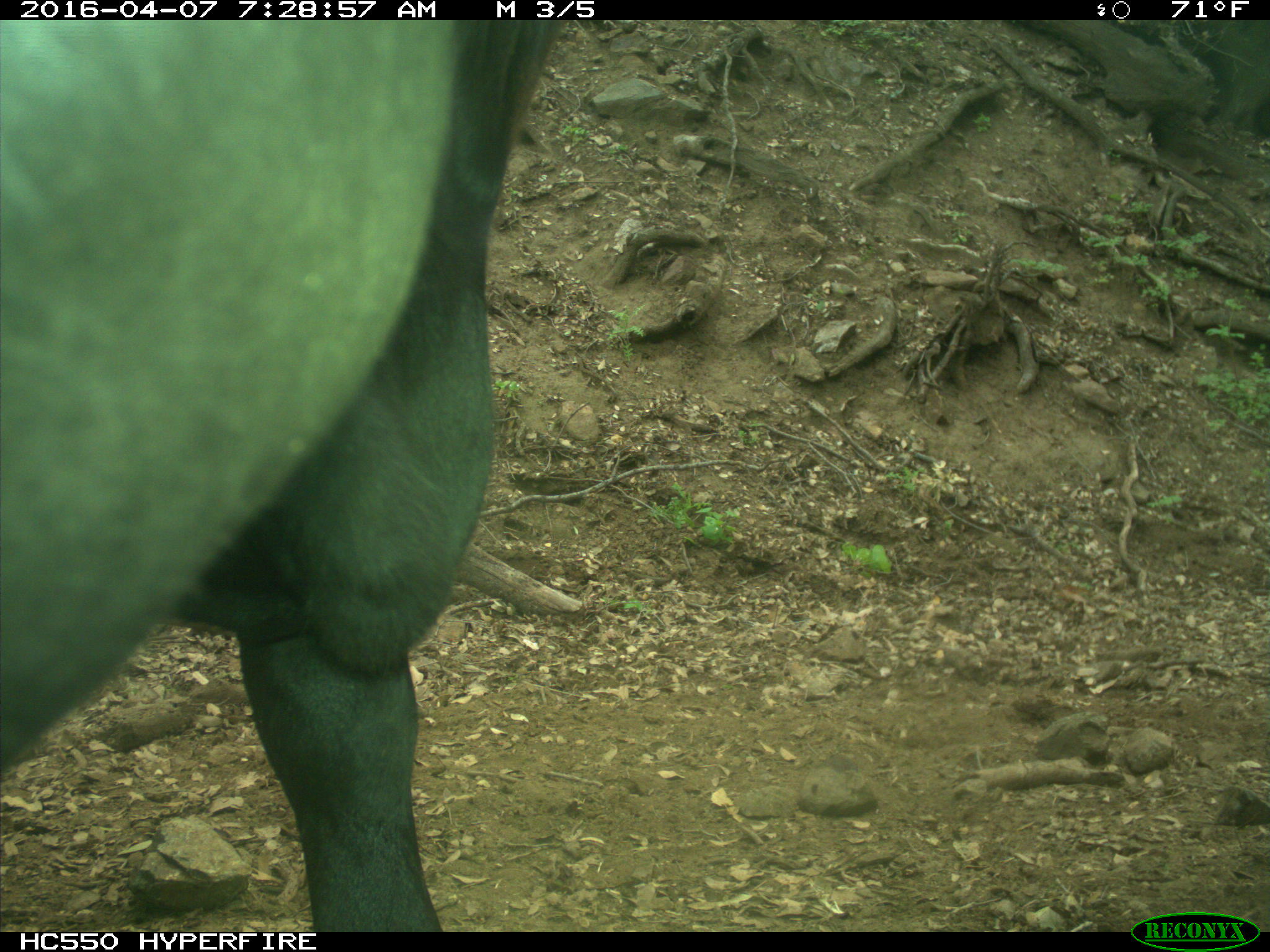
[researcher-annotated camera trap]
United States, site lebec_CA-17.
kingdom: Animalia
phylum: Chordata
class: Mammalia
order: Artiodactyla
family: Bovidae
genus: Bos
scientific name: Bos taurus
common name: domestic cow